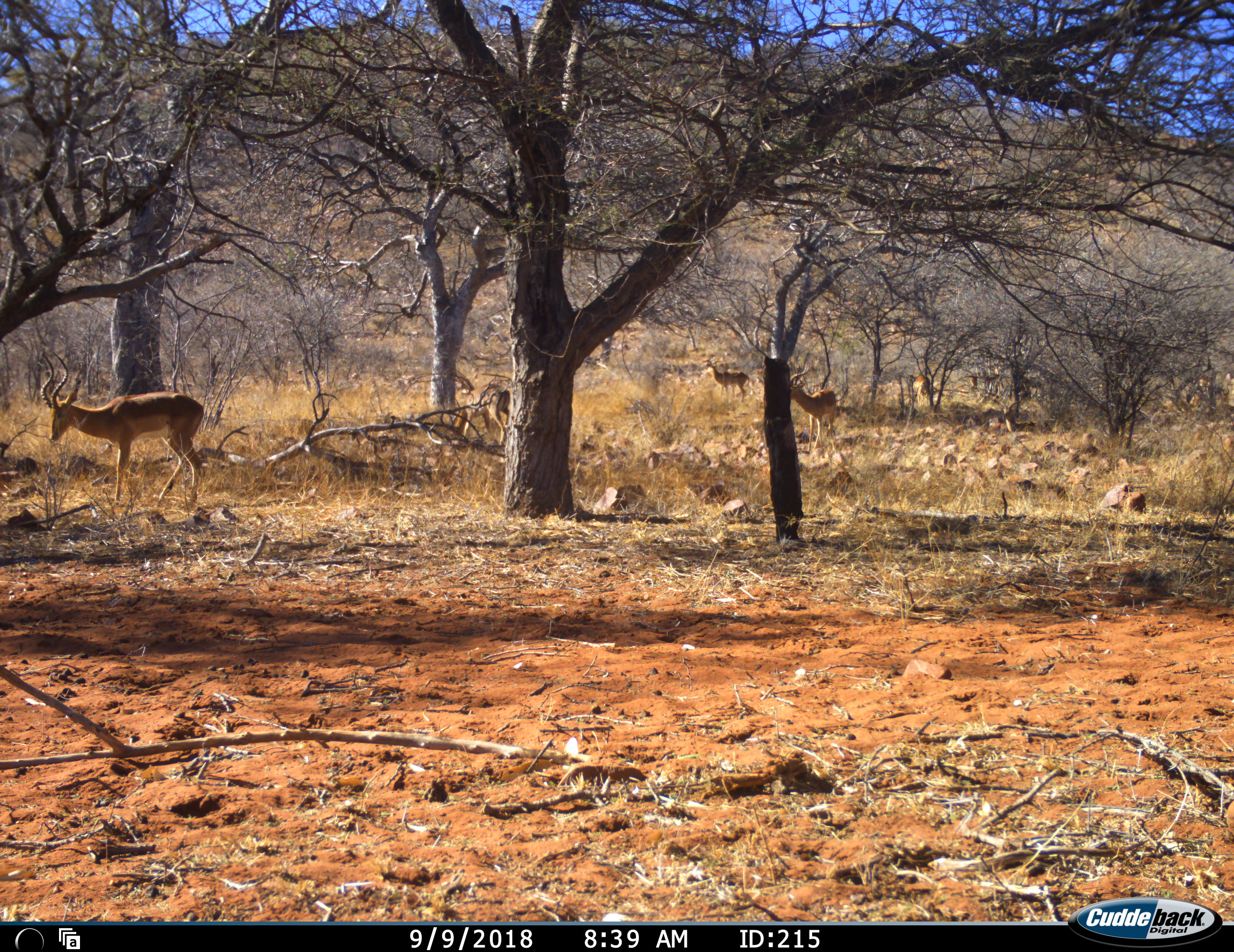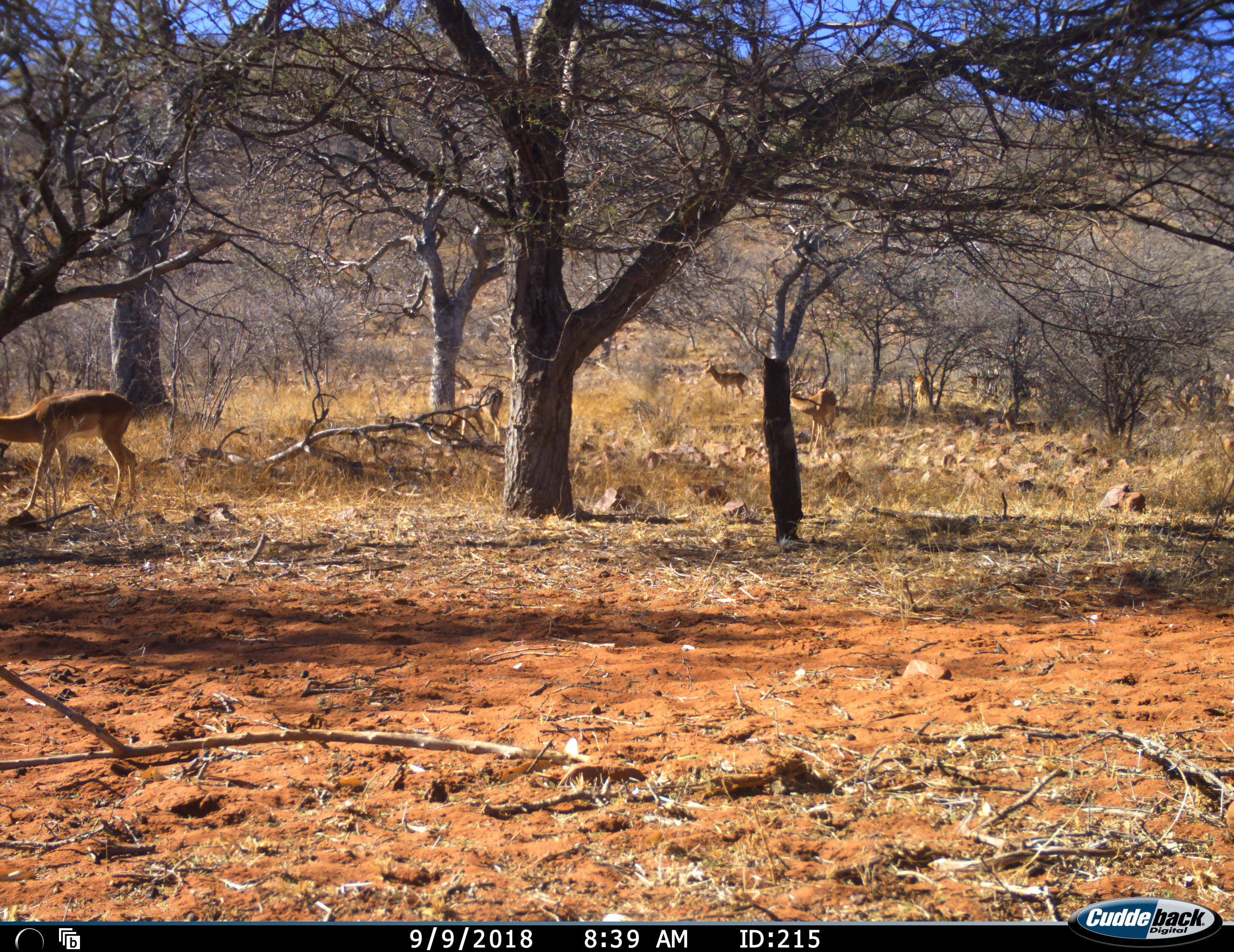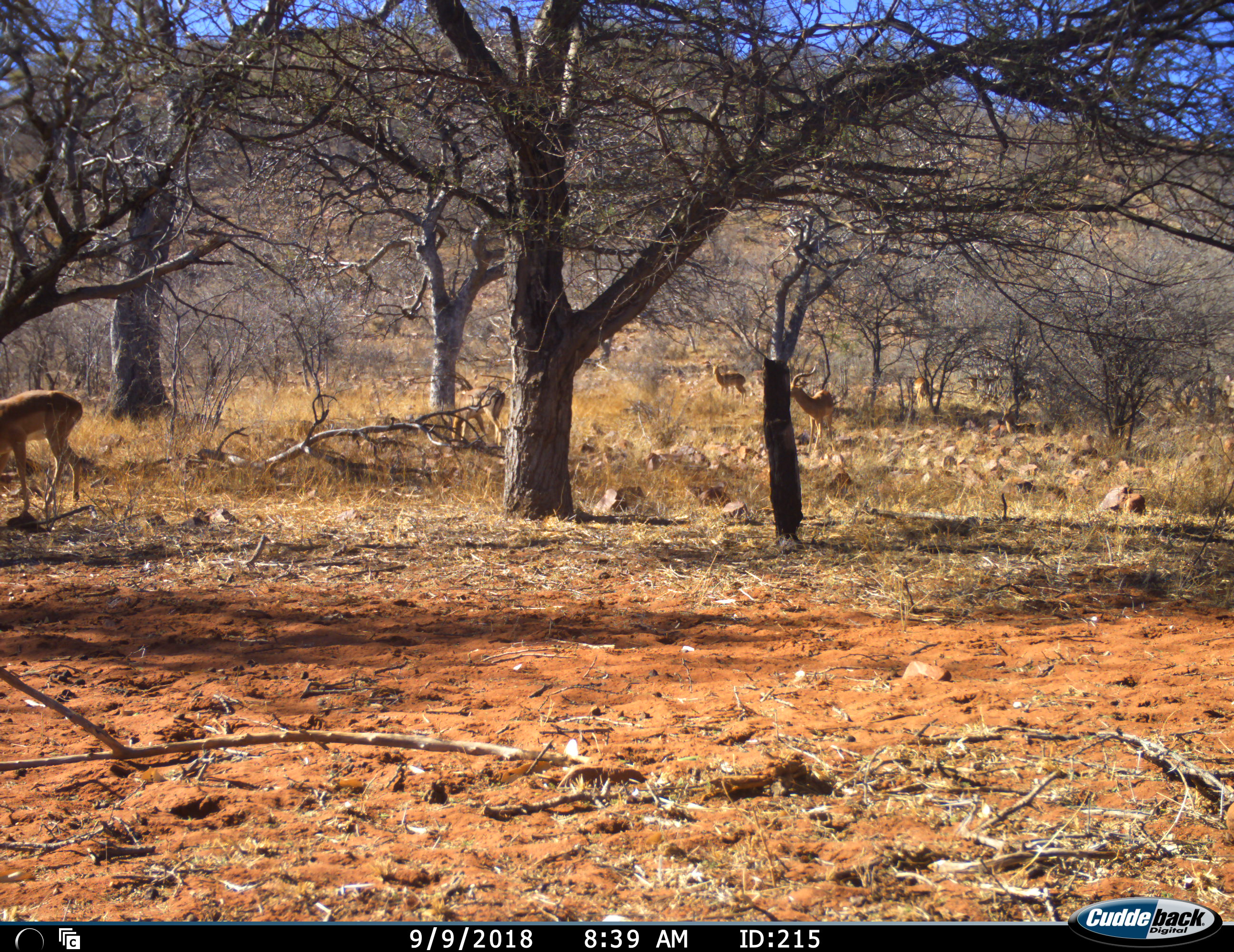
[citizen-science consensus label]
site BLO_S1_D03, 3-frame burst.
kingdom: Animalia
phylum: Chordata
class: Mammalia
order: Artiodactyla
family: Bovidae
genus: Aepyceros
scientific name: Aepyceros melampus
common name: impala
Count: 5.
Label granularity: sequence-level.